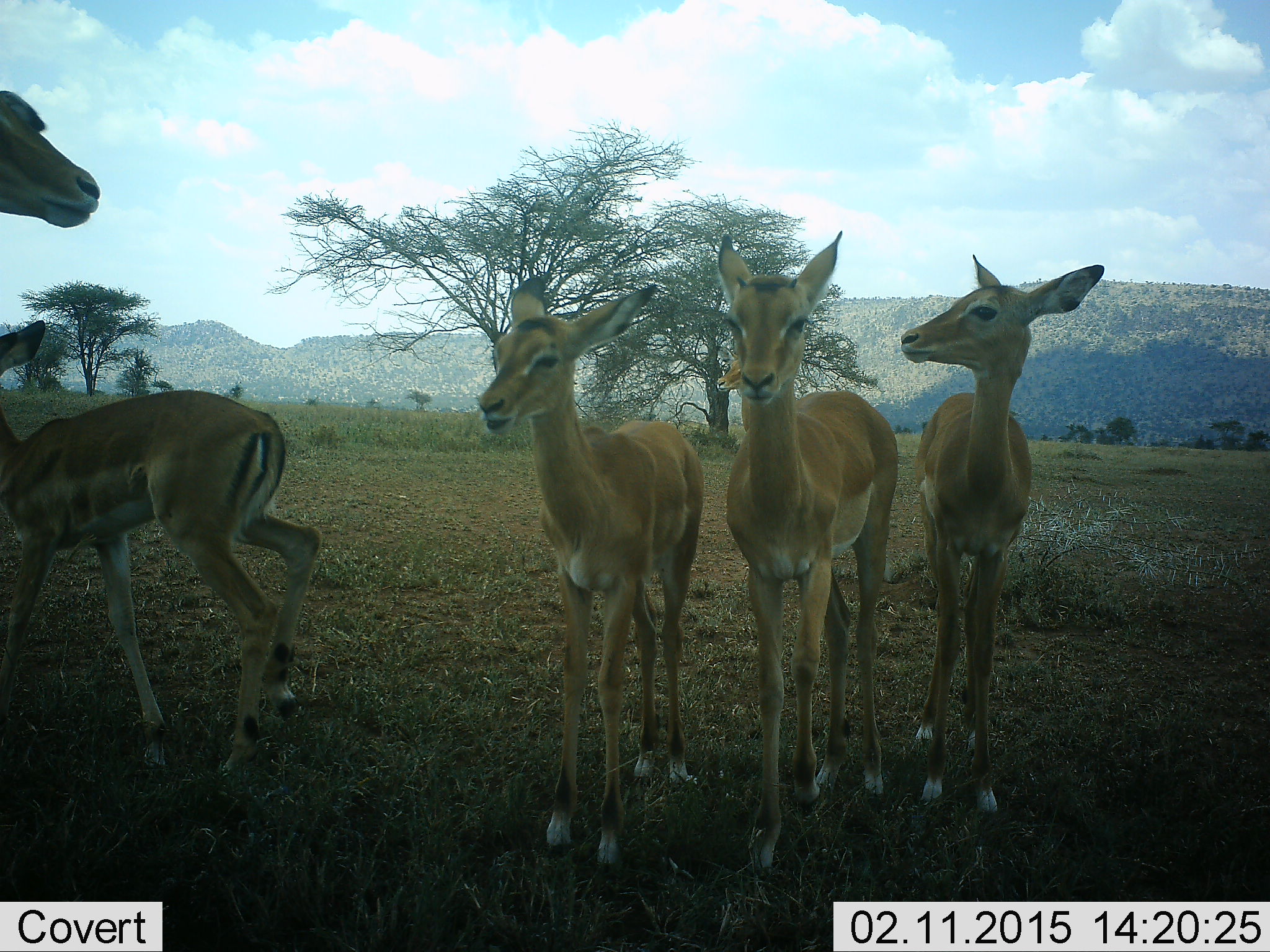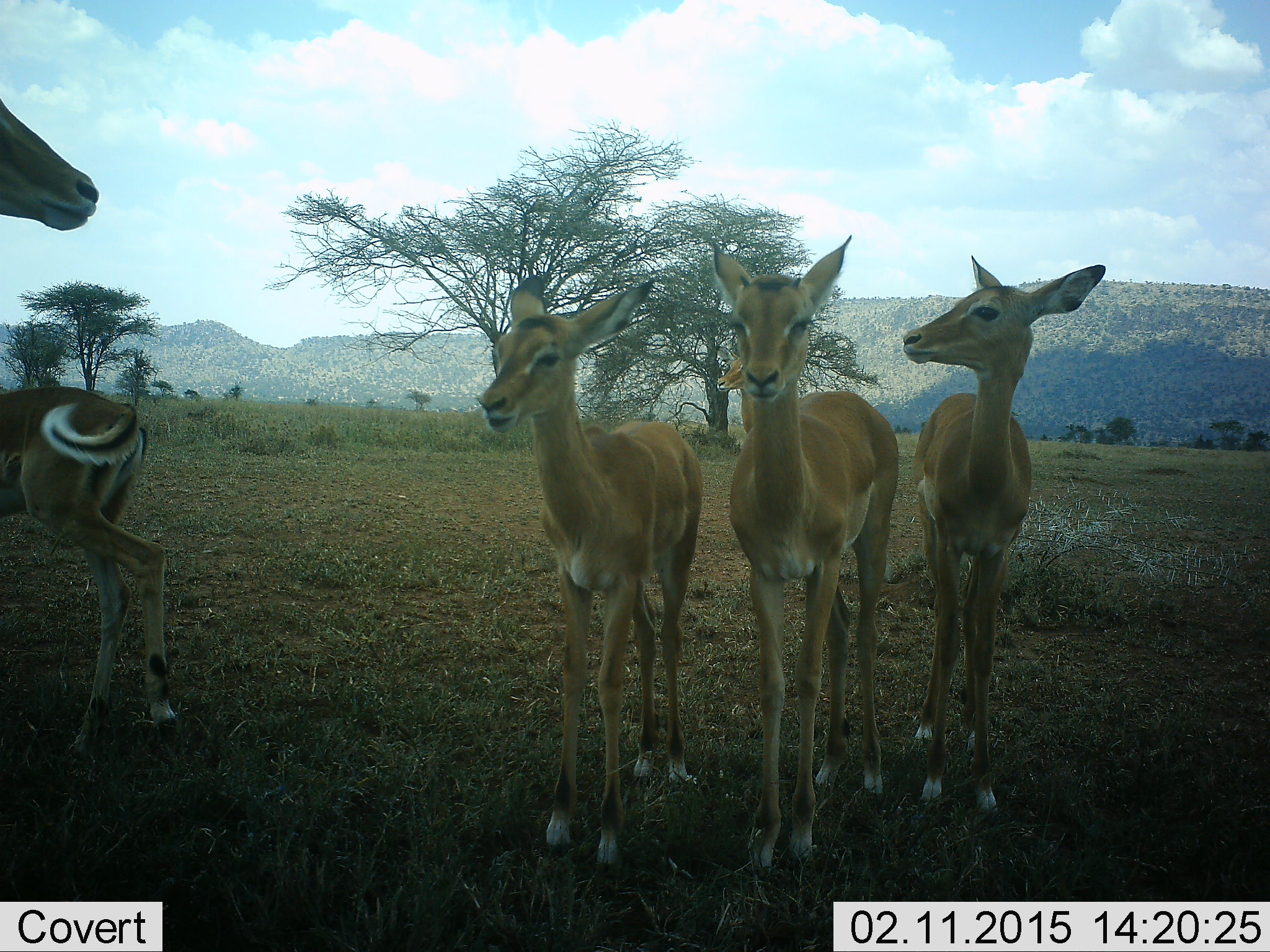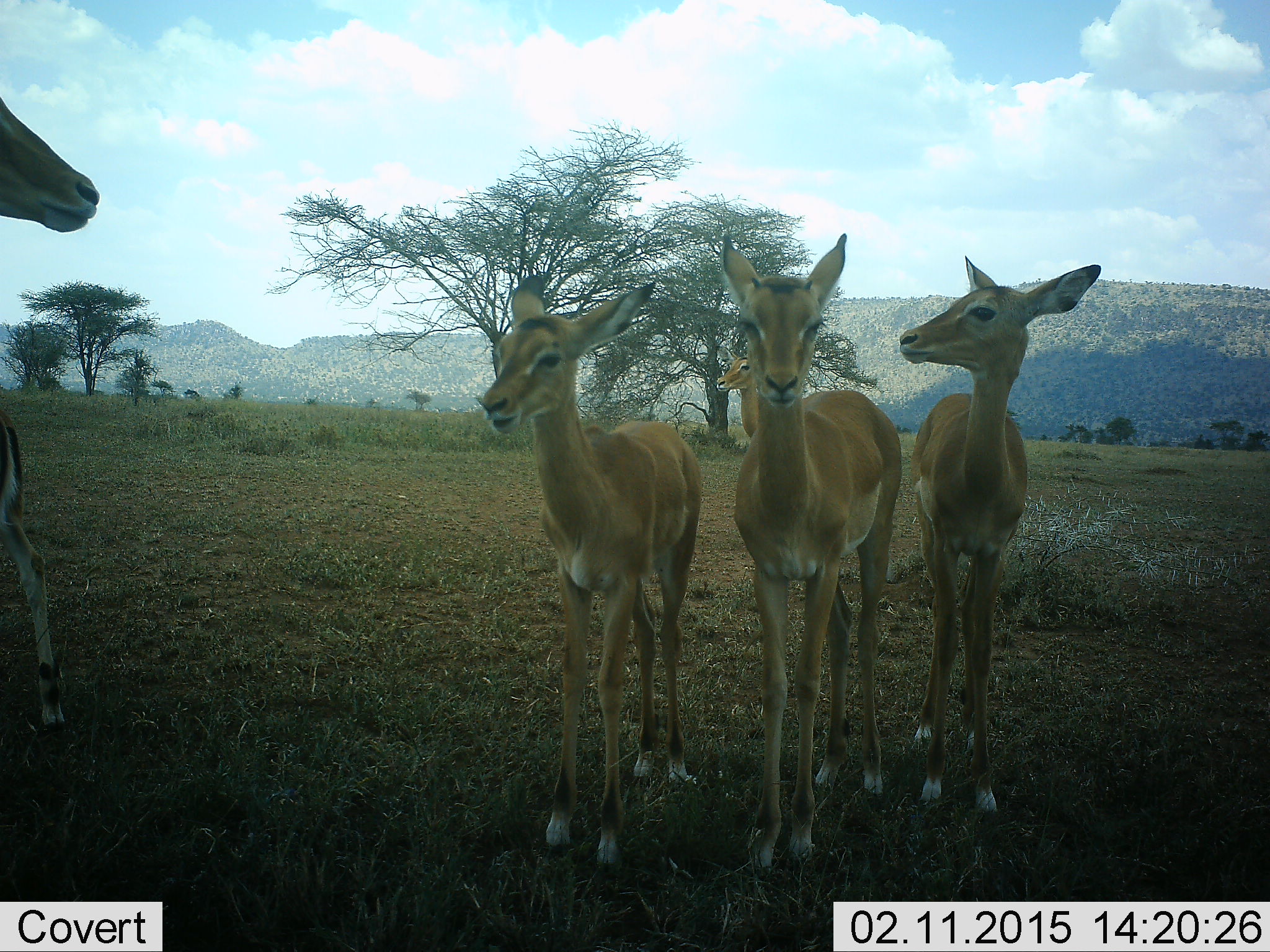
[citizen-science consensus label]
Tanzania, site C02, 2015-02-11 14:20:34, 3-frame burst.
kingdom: Animalia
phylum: Chordata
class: Mammalia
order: Artiodactyla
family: Bovidae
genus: Aepyceros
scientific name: Aepyceros melampus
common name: impala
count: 5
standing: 100%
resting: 0%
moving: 40%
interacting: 10%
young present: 10%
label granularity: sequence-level